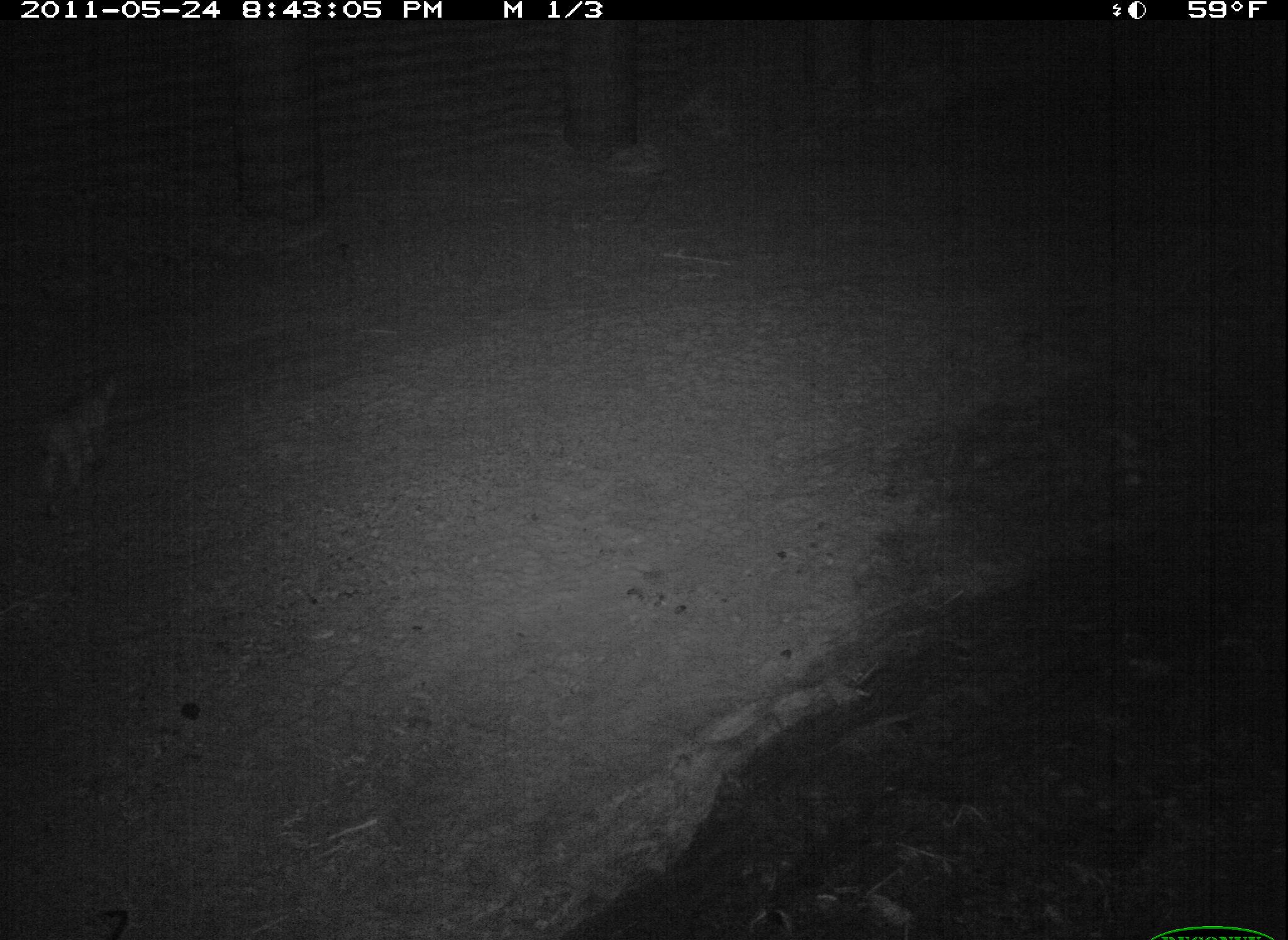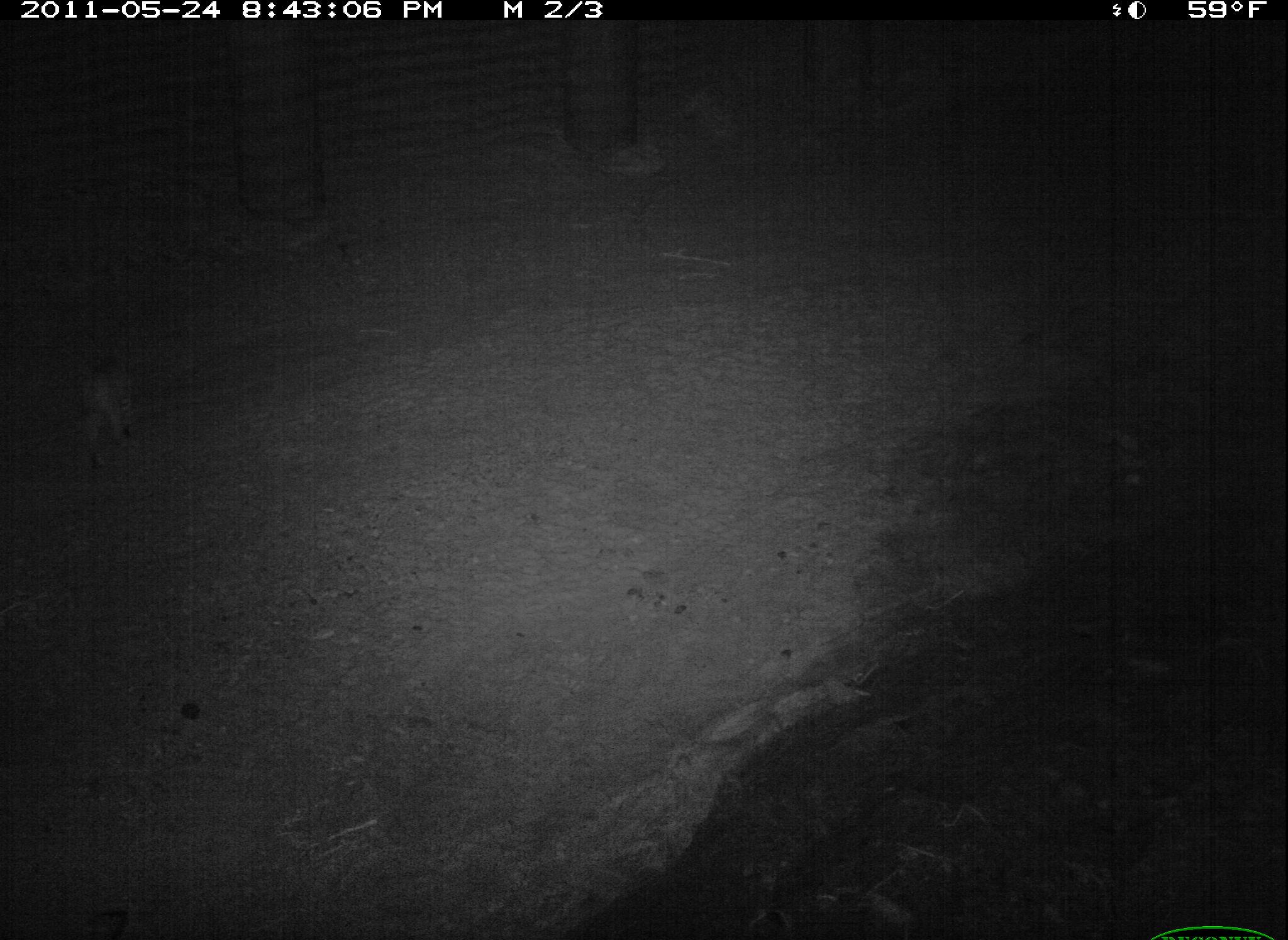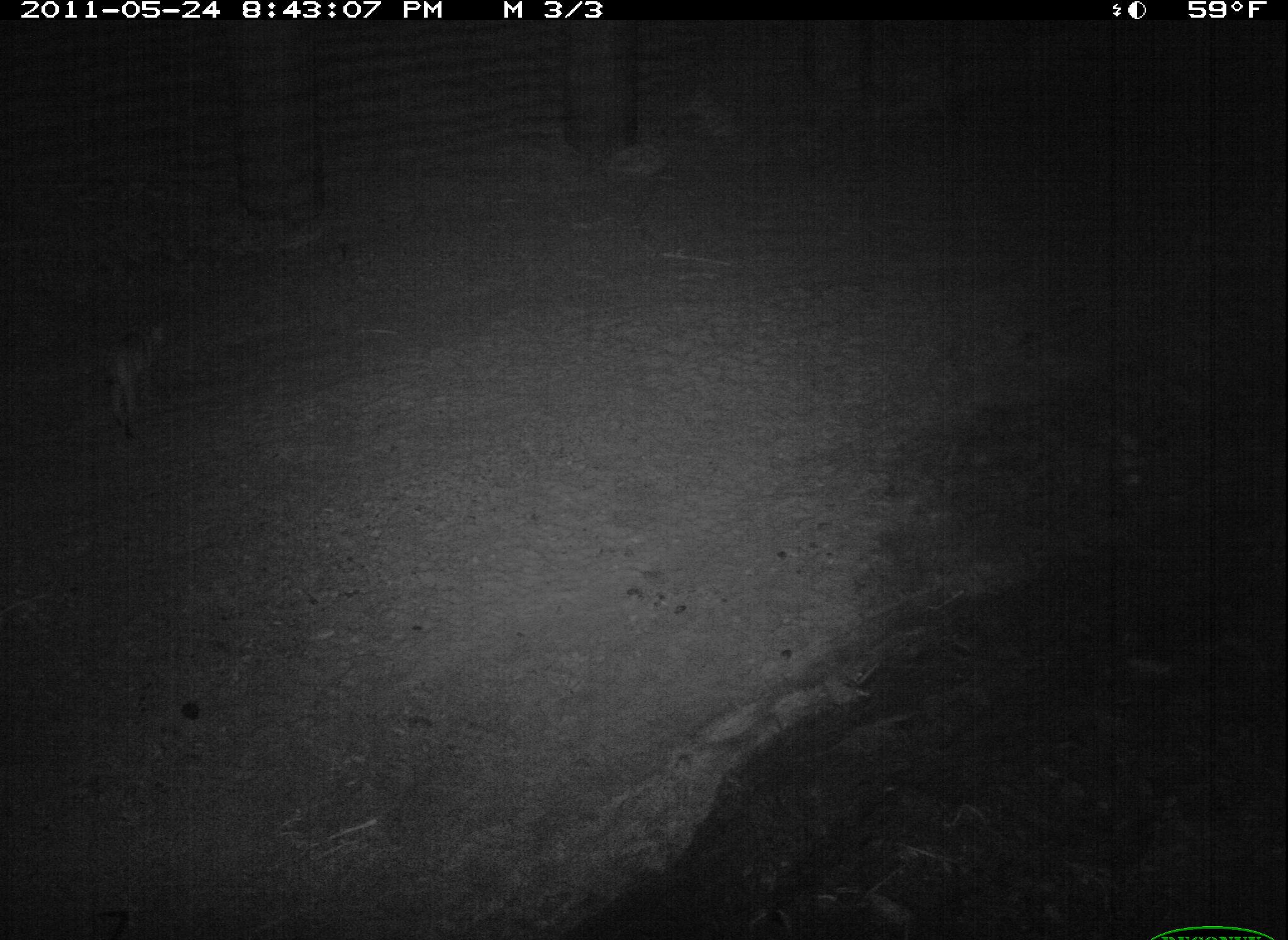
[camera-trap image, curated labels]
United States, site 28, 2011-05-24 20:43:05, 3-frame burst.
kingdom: Animalia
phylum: Chordata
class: Mammalia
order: Carnivora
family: Felidae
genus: Lynx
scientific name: Lynx rufus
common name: bobcat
Bobcat (Lynx rufus).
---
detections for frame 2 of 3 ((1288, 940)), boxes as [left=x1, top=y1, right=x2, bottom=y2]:
bobcat: [left=77, top=348, right=159, bottom=488]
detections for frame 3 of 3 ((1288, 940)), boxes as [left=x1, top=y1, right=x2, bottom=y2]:
bobcat: [left=93, top=311, right=184, bottom=430]